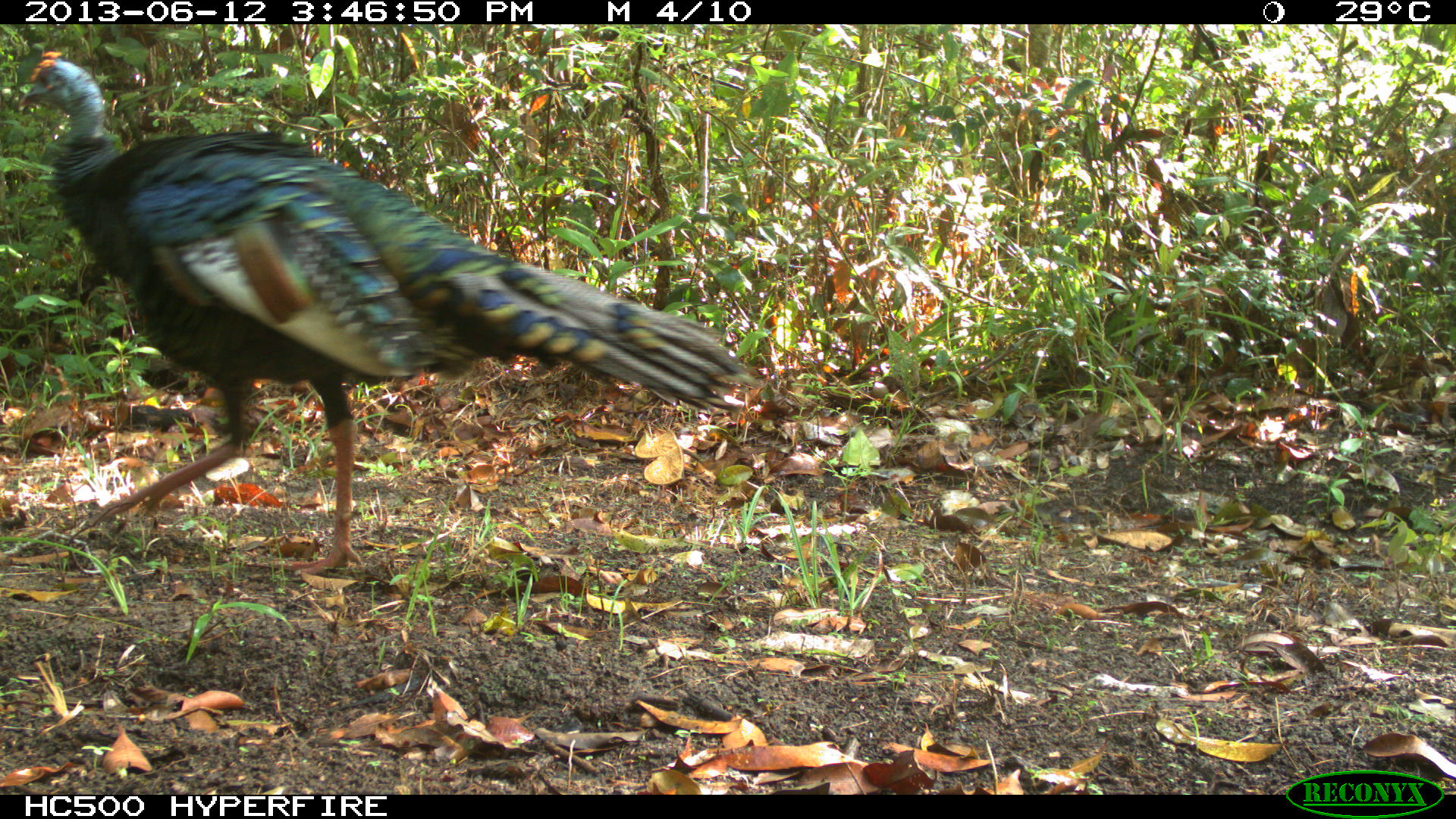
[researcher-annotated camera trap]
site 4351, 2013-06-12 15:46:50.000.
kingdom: Animalia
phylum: Chordata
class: Aves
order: Galliformes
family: Phasianidae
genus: Meleagris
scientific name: Meleagris ocellata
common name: ocellated turkey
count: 1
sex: male